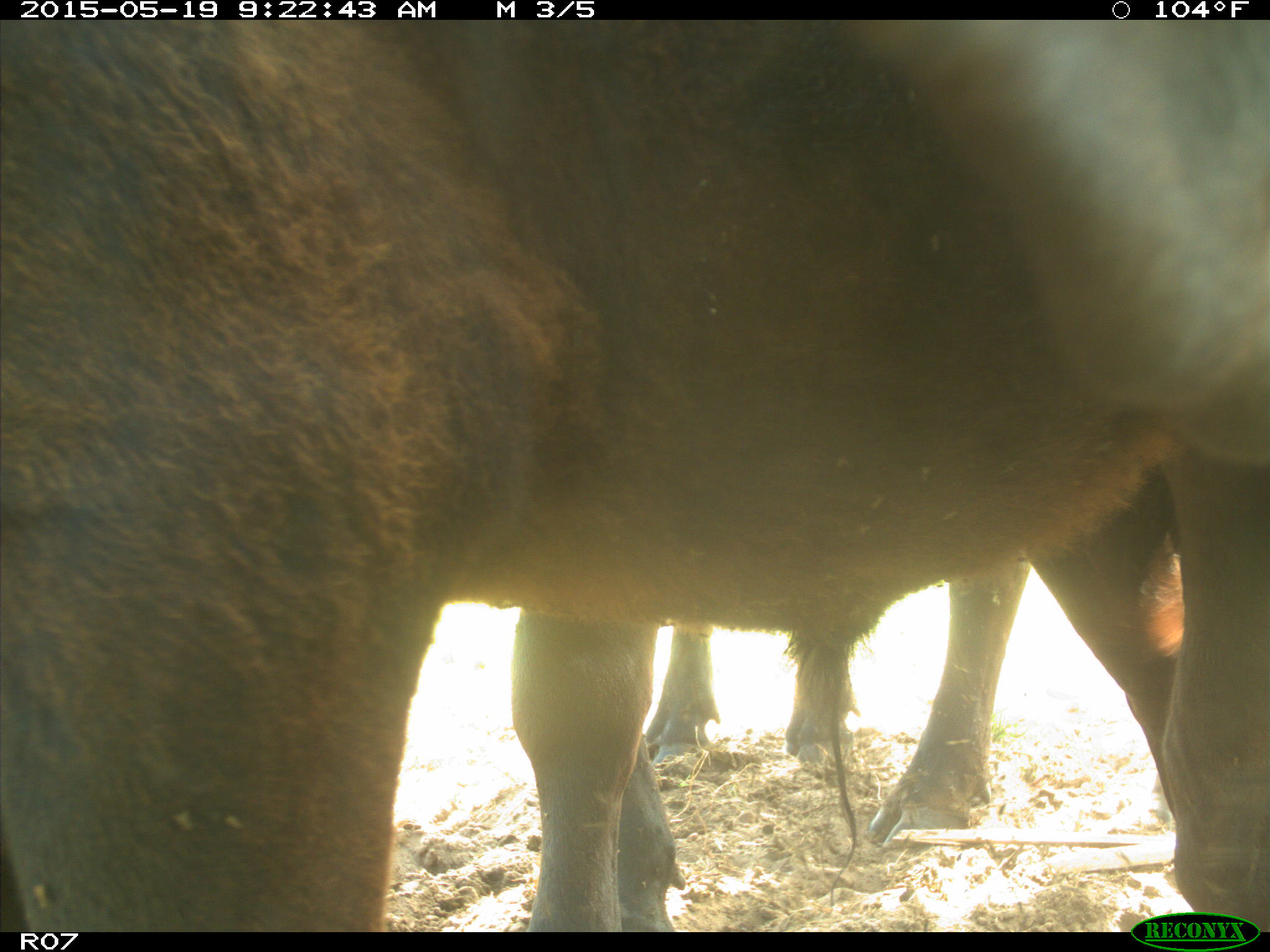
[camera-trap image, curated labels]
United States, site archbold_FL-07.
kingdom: Animalia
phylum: Chordata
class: Mammalia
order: Artiodactyla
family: Bovidae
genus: Bos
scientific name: Bos taurus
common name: domestic cow